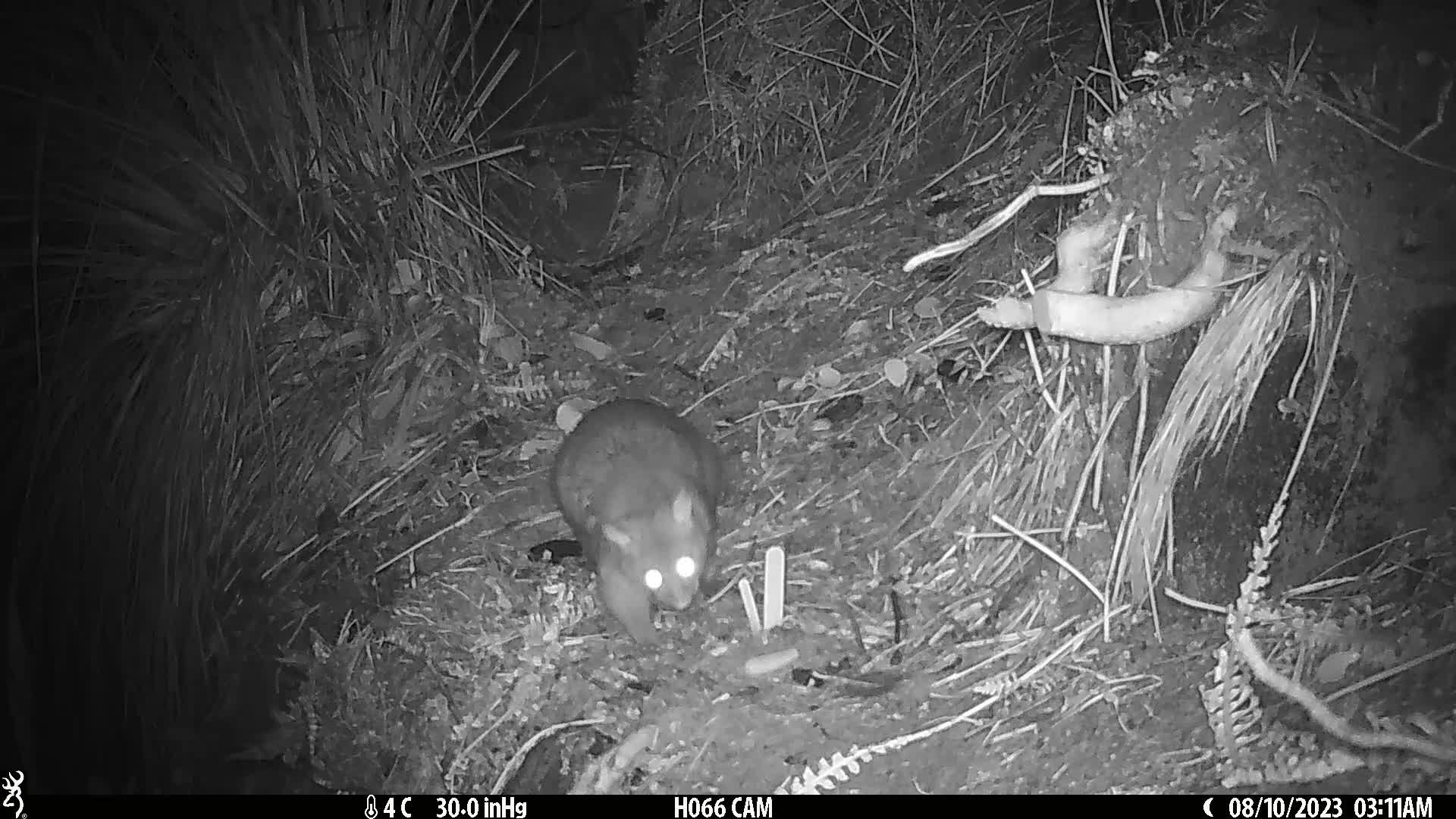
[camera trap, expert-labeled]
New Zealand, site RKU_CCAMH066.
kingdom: Animalia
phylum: Chordata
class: Mammalia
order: Diprotodontia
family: Phalangeridae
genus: Trichosurus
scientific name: Trichosurus vulpecula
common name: common brushtail possum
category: possum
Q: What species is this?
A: Possum (common brushtail possum) (Trichosurus vulpecula).